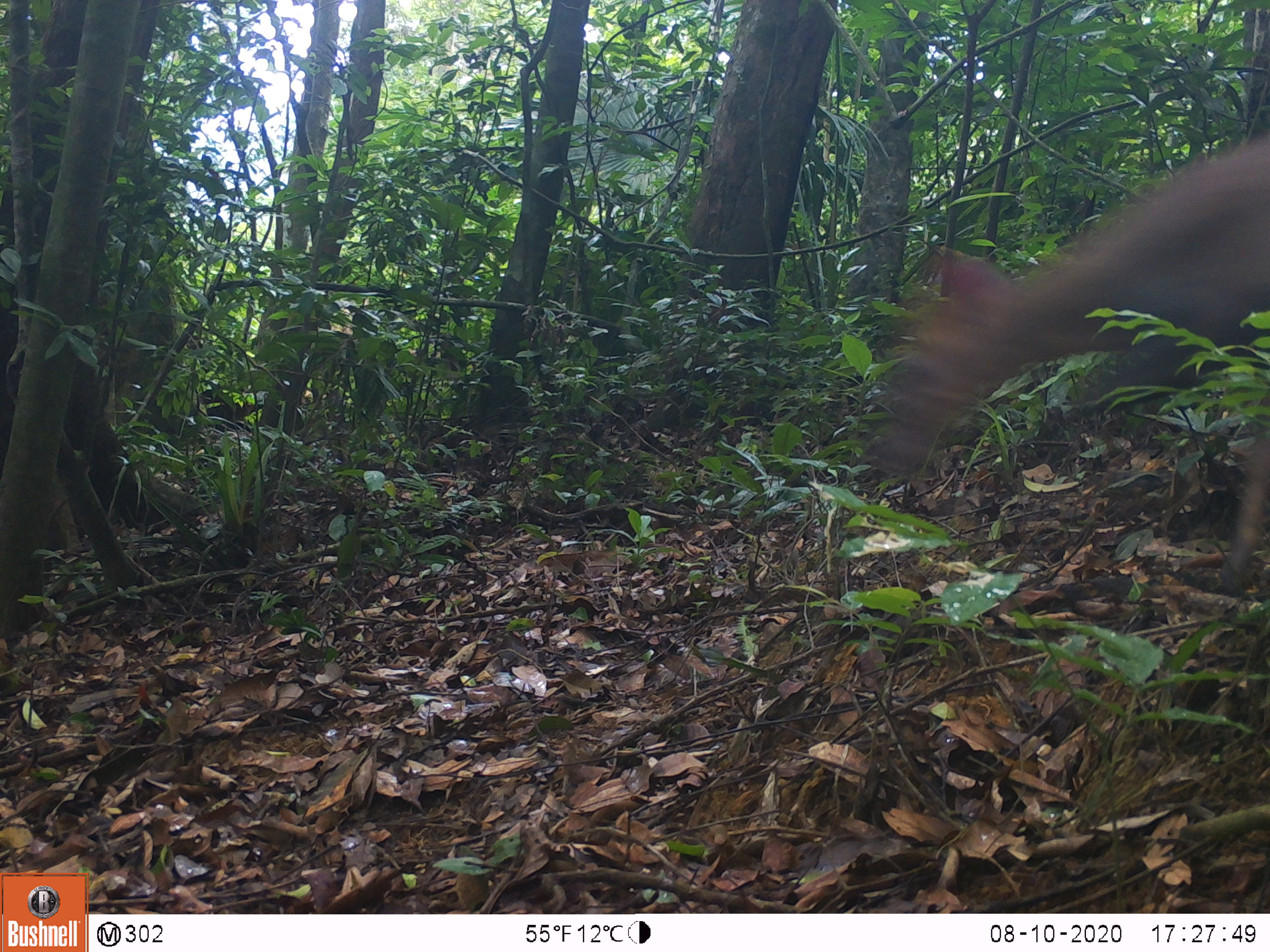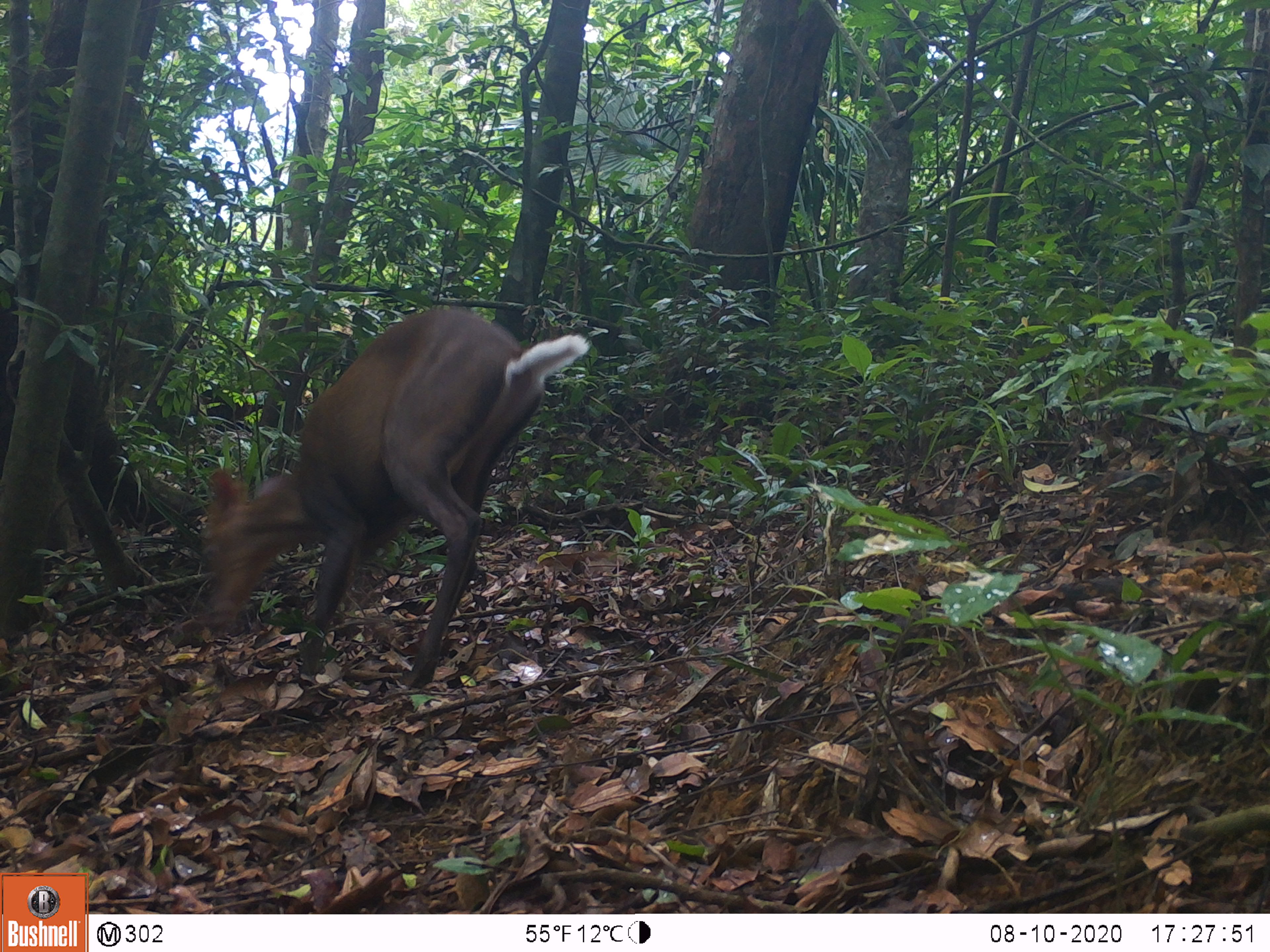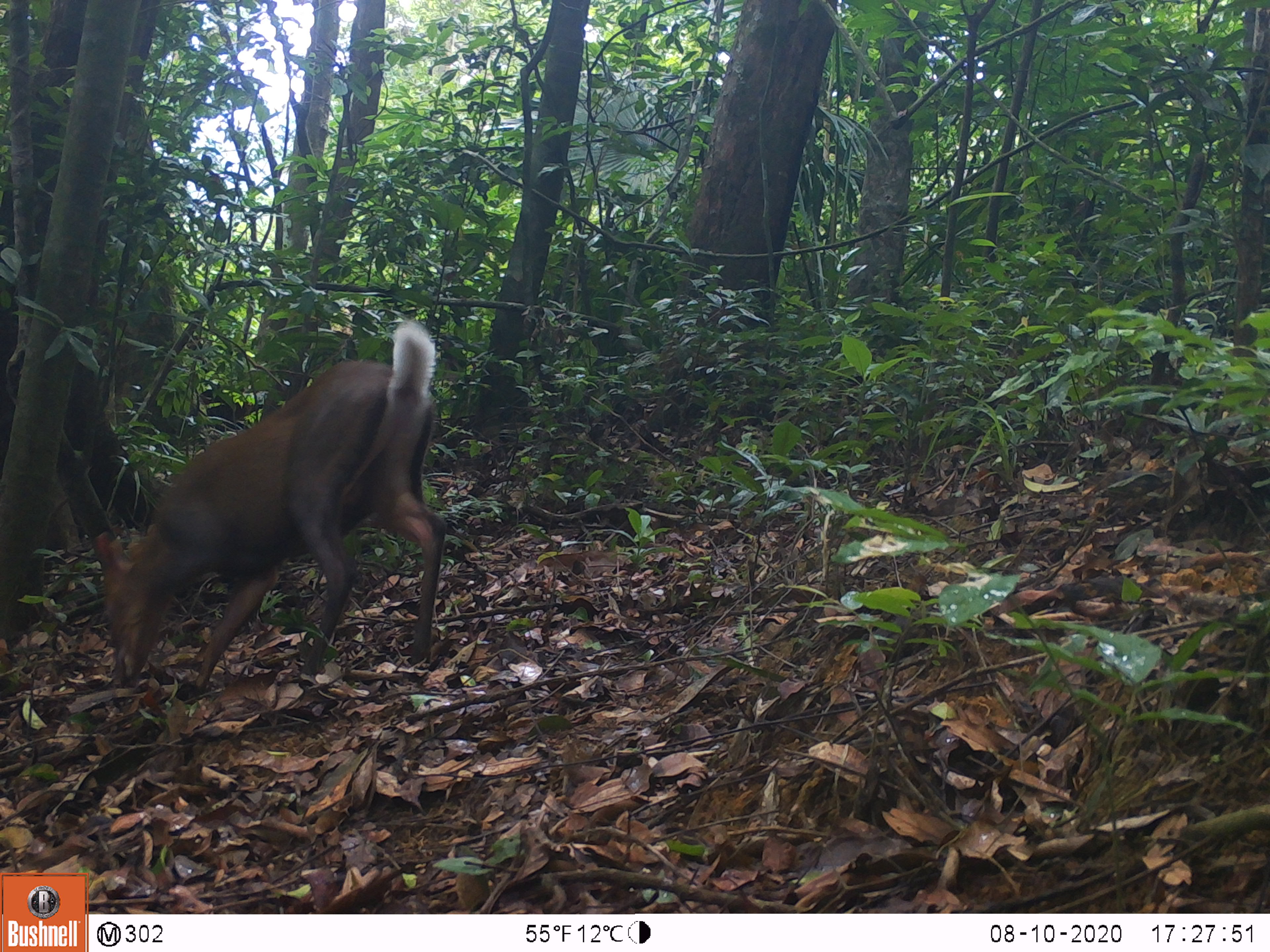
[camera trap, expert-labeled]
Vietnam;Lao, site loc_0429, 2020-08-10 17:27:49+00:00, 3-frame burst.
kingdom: Animalia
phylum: Chordata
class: Mammalia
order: Artiodactyla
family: Cervidae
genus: Muntiacus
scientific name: Muntiacus rooseveltorum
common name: roosevelt's muntjac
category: roosevelts muntjac group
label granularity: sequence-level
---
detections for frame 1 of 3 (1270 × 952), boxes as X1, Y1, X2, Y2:
roosevelts muntjac group: 872, 127, 1270, 588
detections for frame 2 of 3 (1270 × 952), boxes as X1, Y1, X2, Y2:
roosevelts muntjac group: 199, 307, 589, 686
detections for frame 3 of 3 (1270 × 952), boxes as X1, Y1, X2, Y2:
roosevelts muntjac group: 91, 315, 446, 689